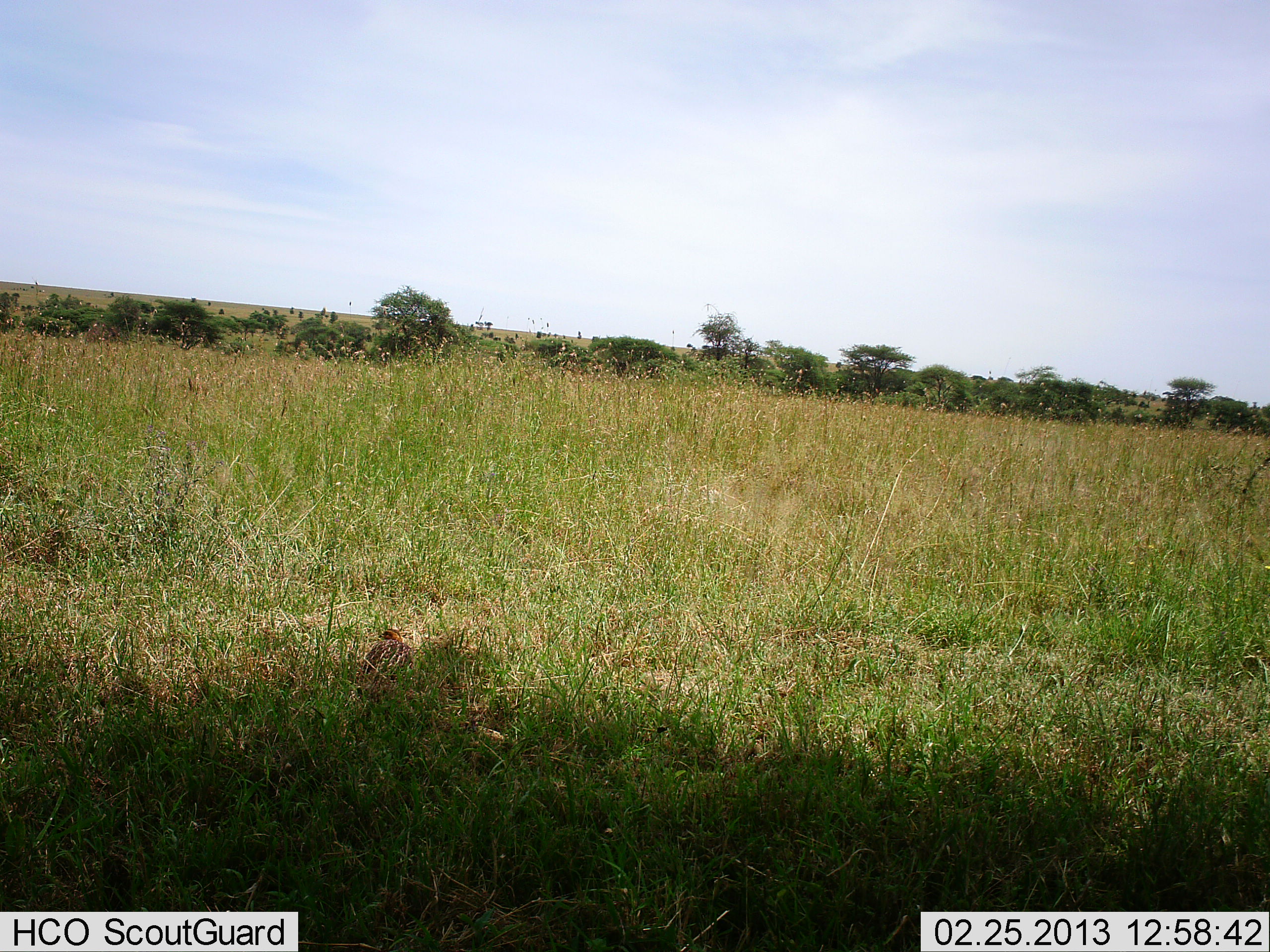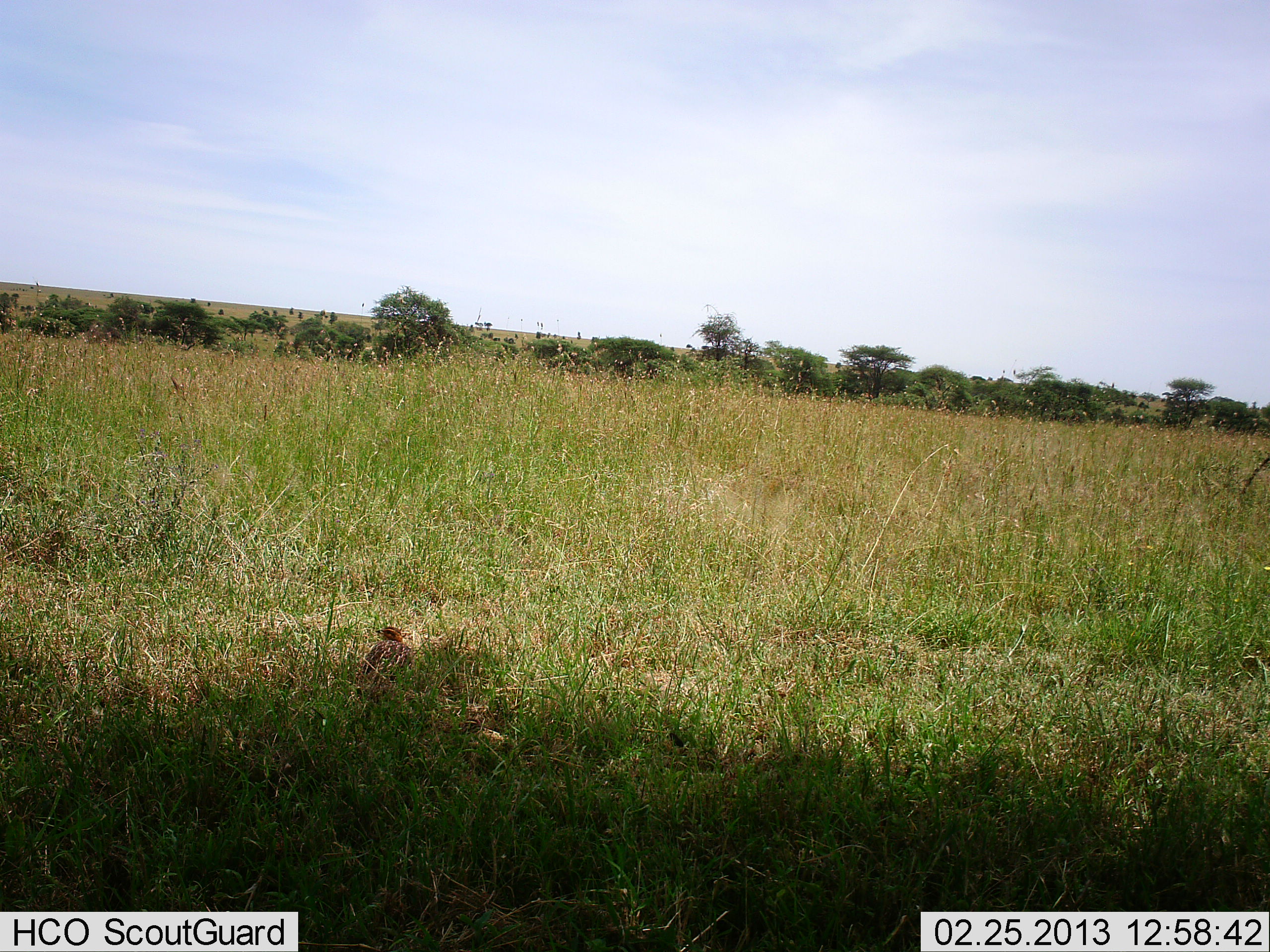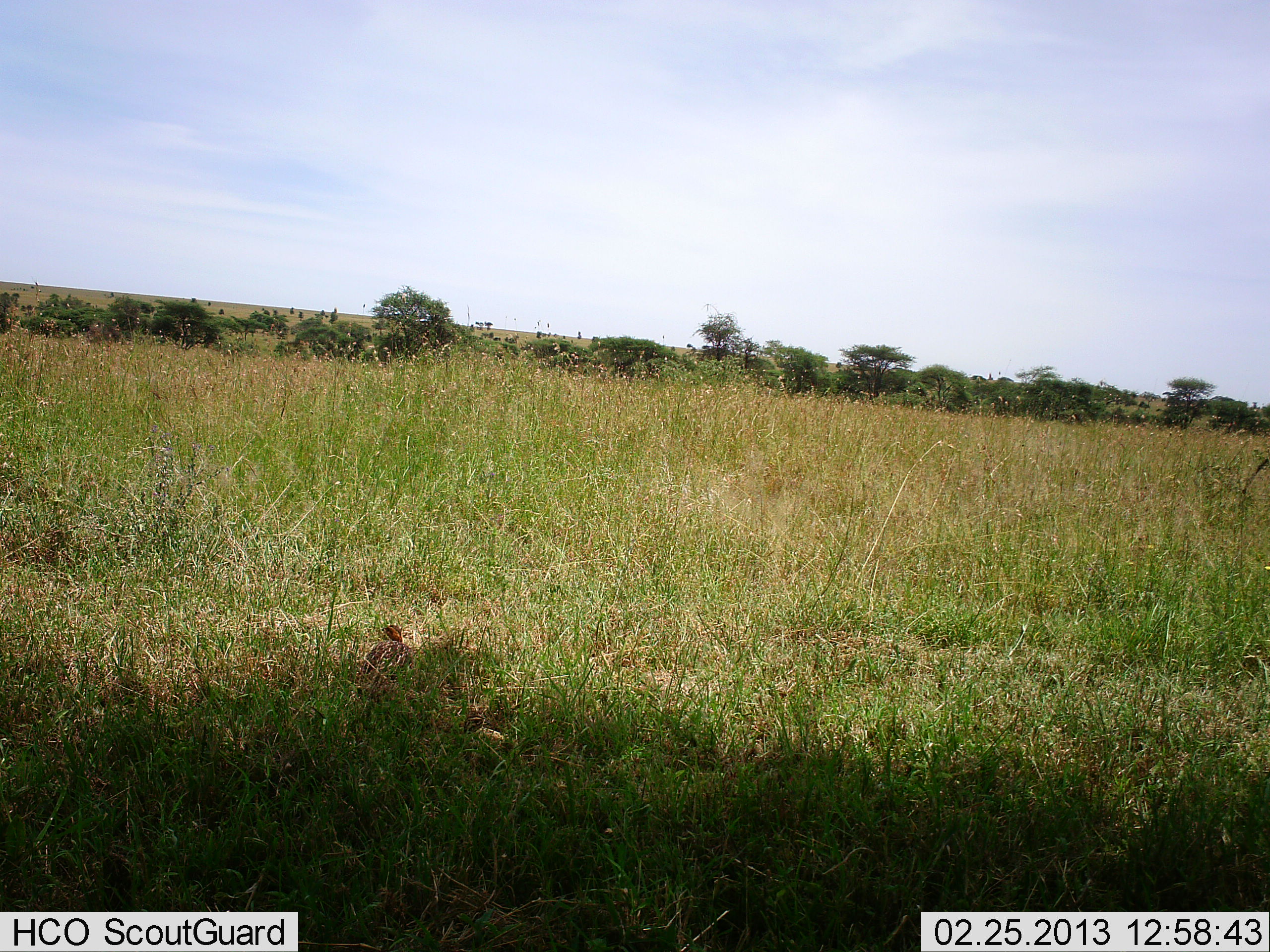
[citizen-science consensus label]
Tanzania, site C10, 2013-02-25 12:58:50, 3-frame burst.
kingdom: Animalia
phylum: Chordata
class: Aves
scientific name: Aves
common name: bird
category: otherbird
Otherbird (bird) (Aves), count 1. Behavior (volunteer vote fractions): standing 58%, resting 42%, moving 5%, interacting 0%. Young present (vote fraction): 0%. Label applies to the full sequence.